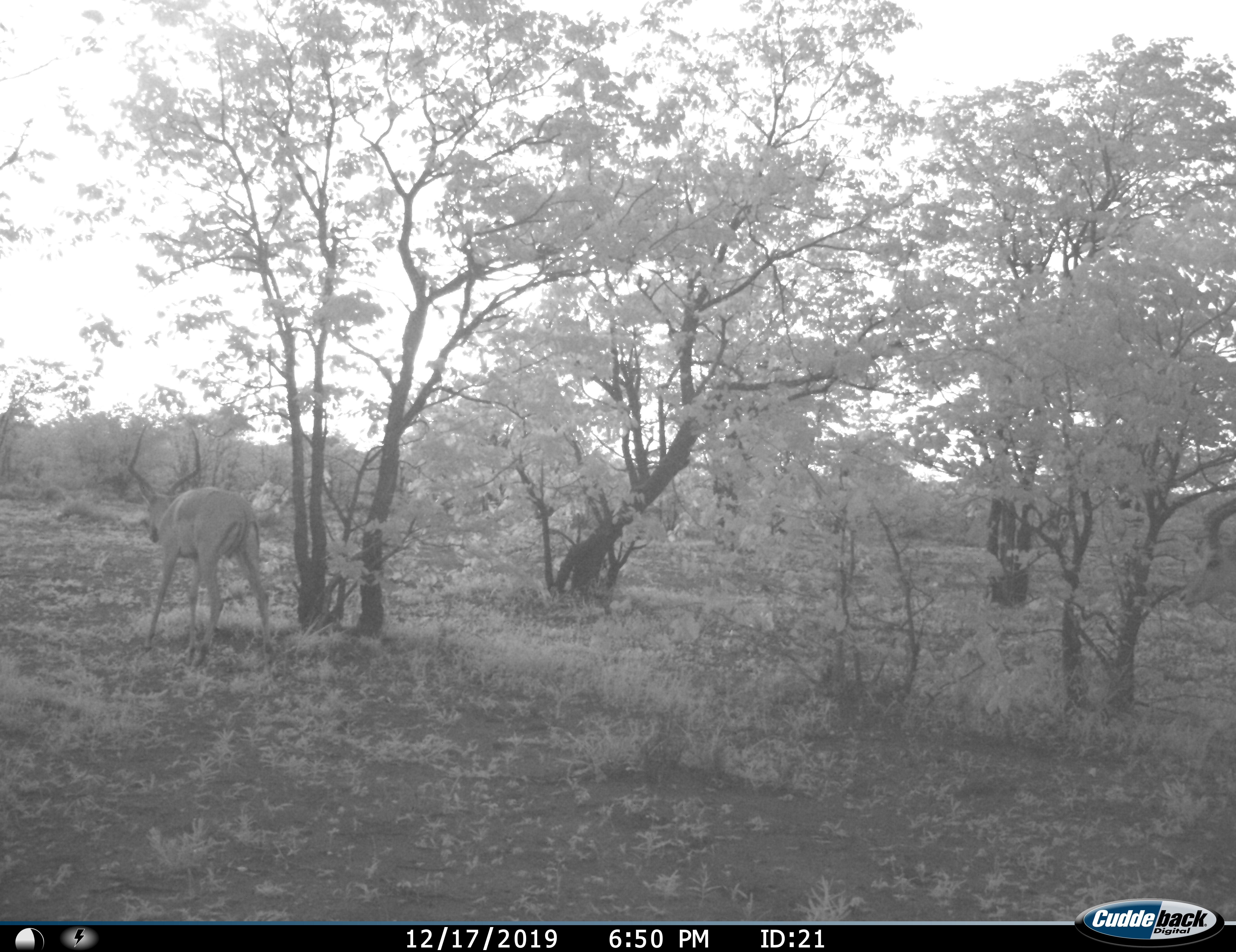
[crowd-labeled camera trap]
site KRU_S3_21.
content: unidentified animal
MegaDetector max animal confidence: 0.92